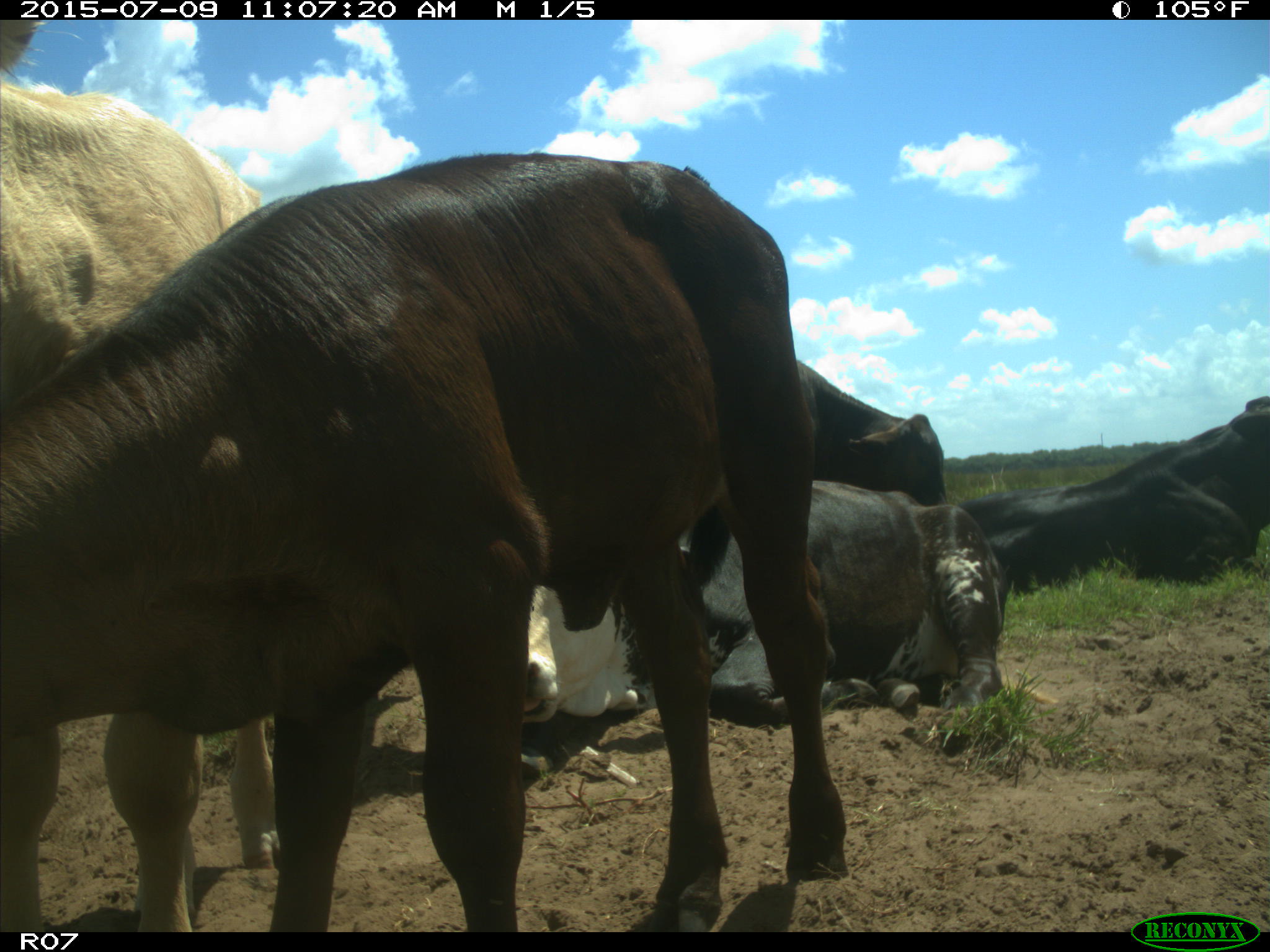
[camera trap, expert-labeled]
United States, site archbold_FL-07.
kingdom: Animalia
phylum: Chordata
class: Mammalia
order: Artiodactyla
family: Bovidae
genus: Bos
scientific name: Bos taurus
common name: domestic cow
Bos taurus (domestic cow).